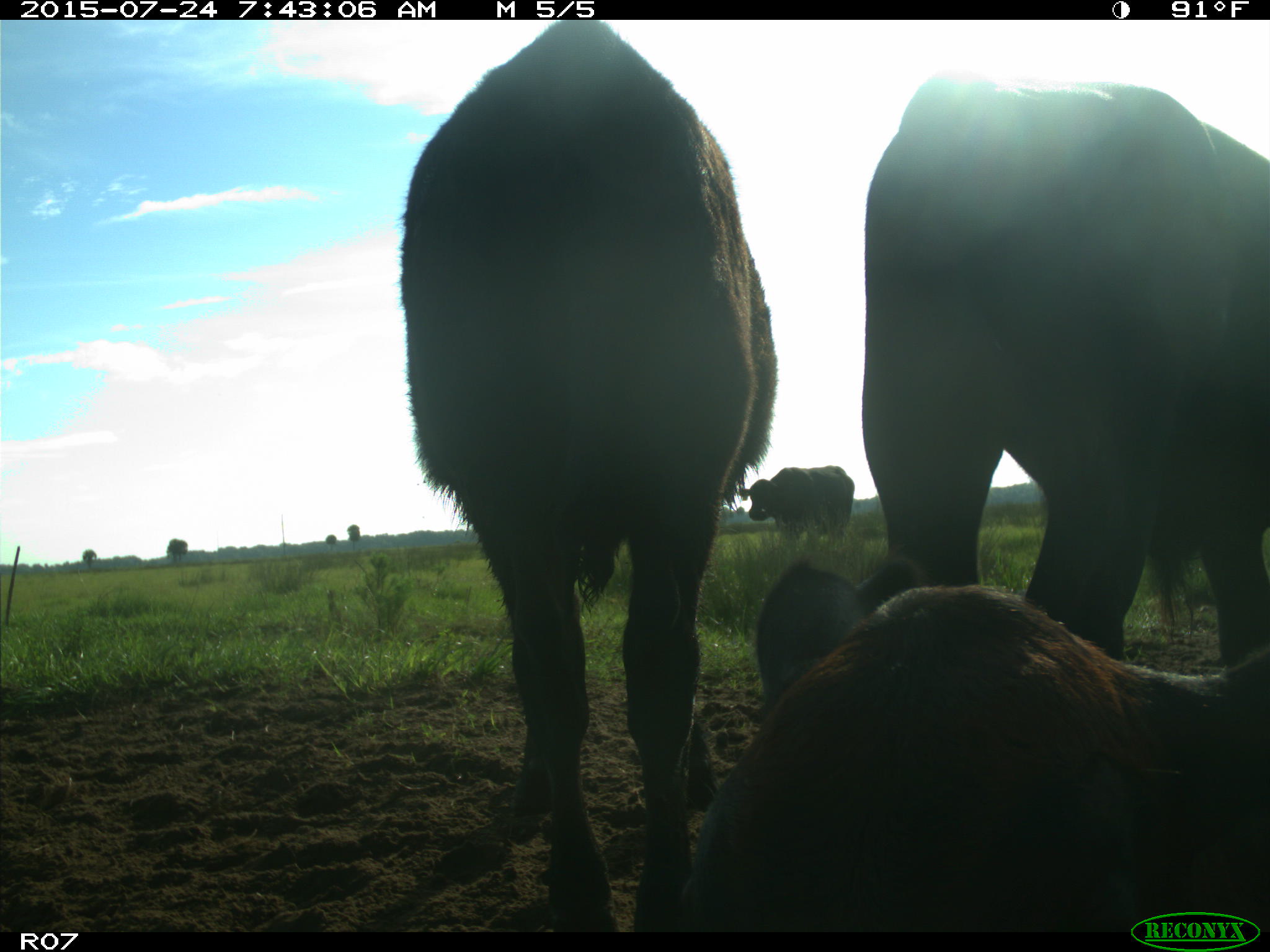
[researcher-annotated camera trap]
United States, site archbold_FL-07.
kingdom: Animalia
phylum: Chordata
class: Mammalia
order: Artiodactyla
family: Bovidae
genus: Bos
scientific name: Bos taurus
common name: domestic cow